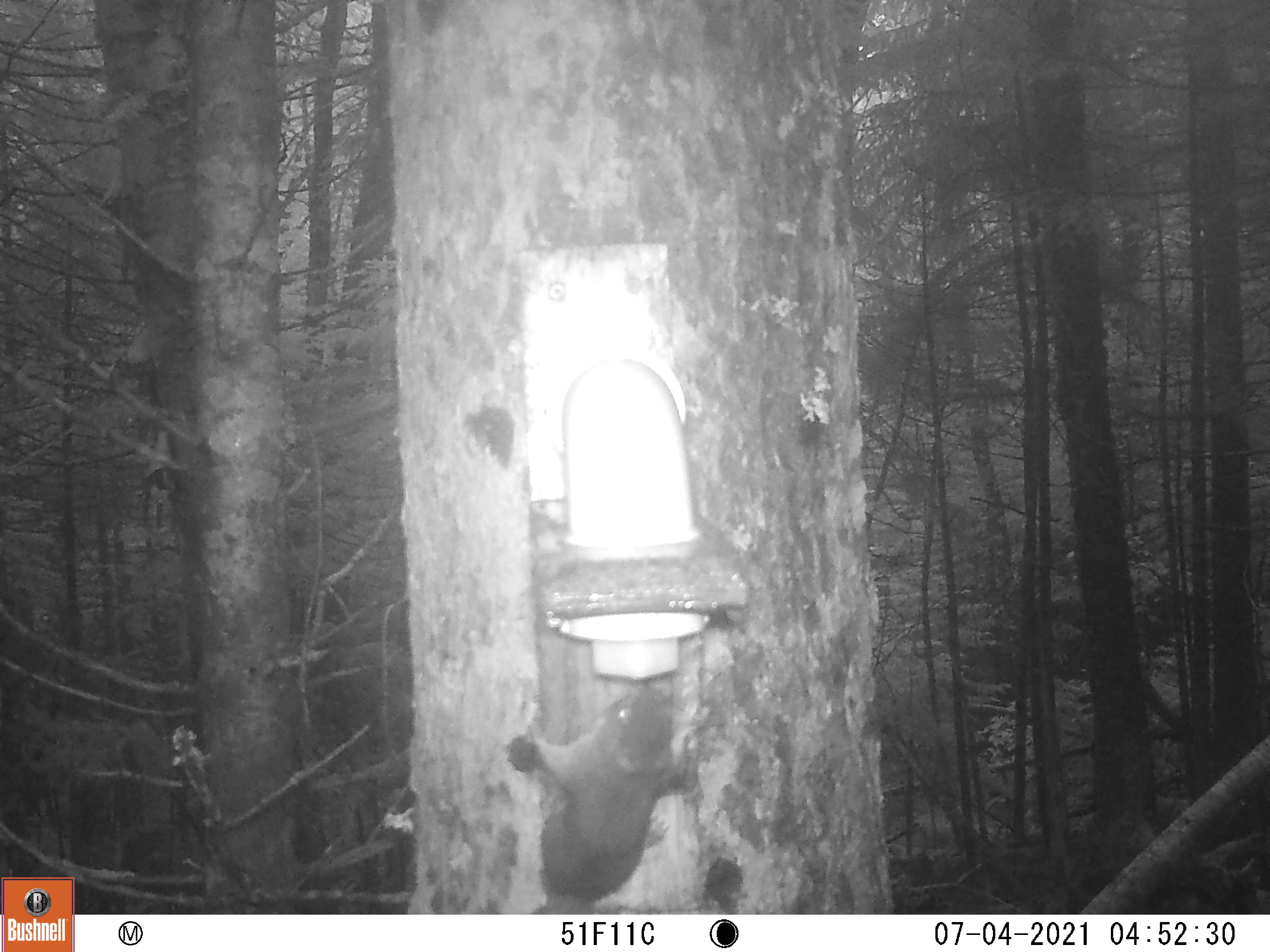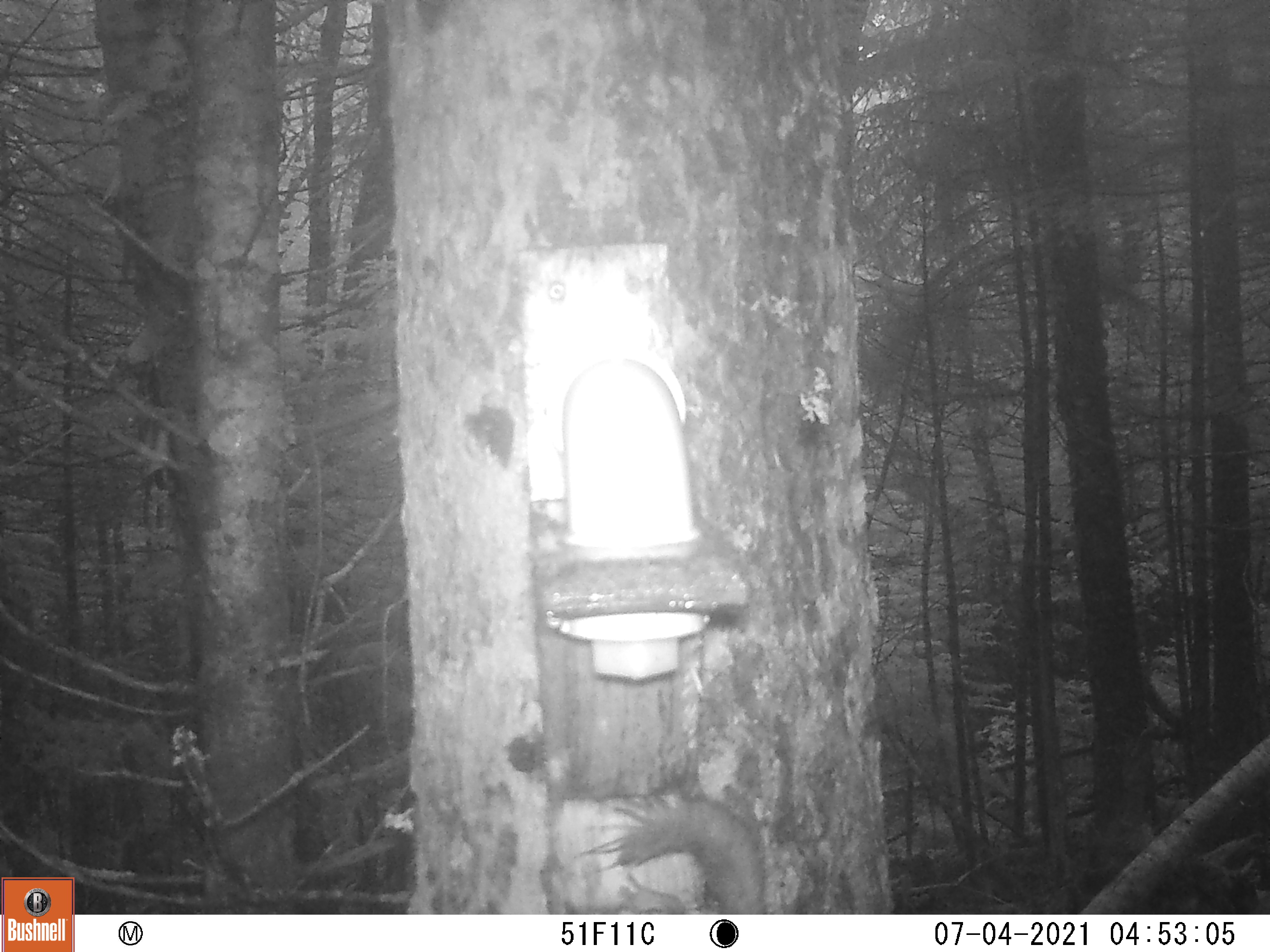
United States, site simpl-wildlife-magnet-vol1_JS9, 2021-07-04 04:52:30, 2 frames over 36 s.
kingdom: Animalia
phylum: Chordata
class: Mammalia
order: Rodentia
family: Sciuridae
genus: Tamiasciurus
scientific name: Tamiasciurus hudsonicus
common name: red squirrel